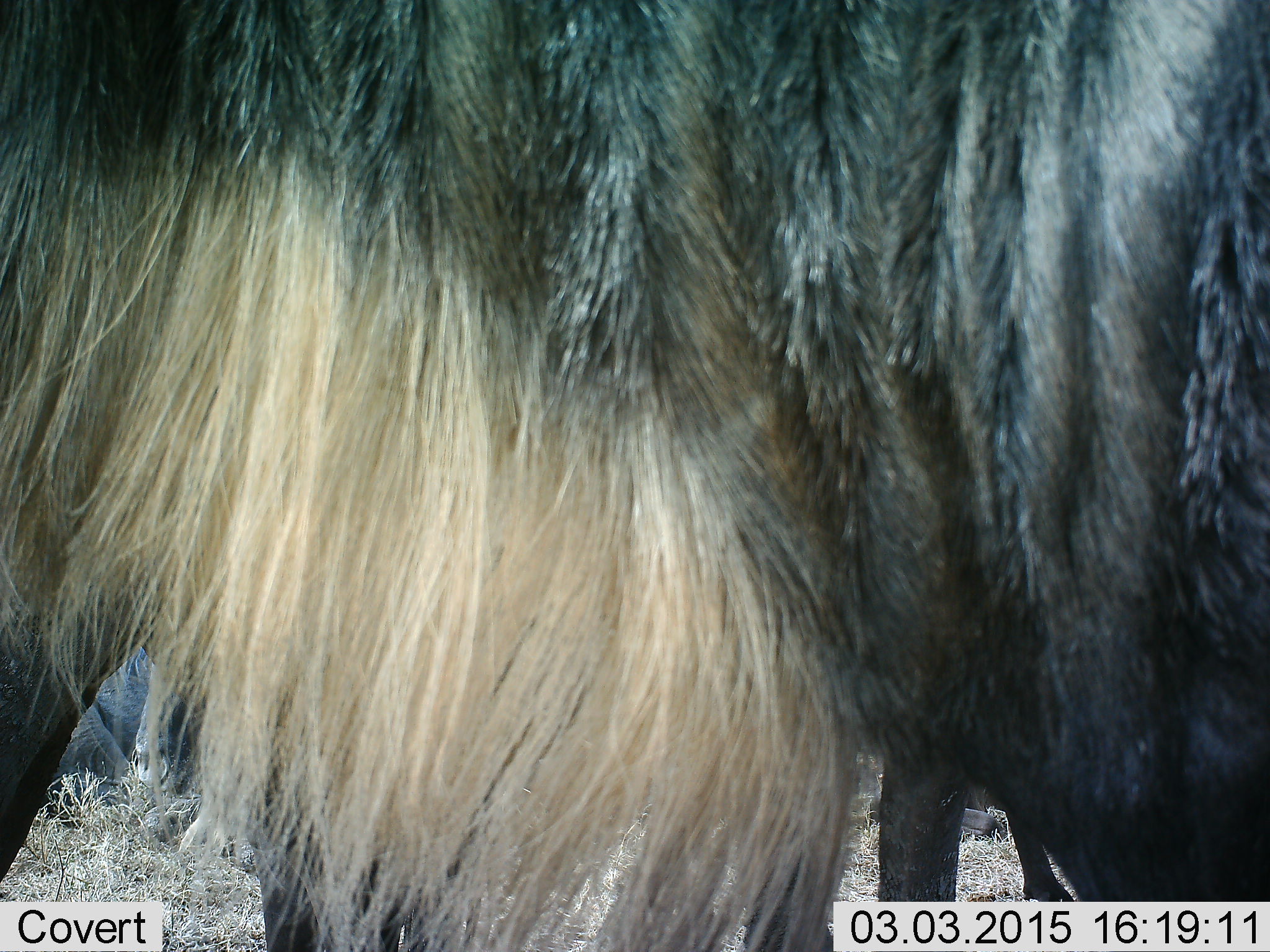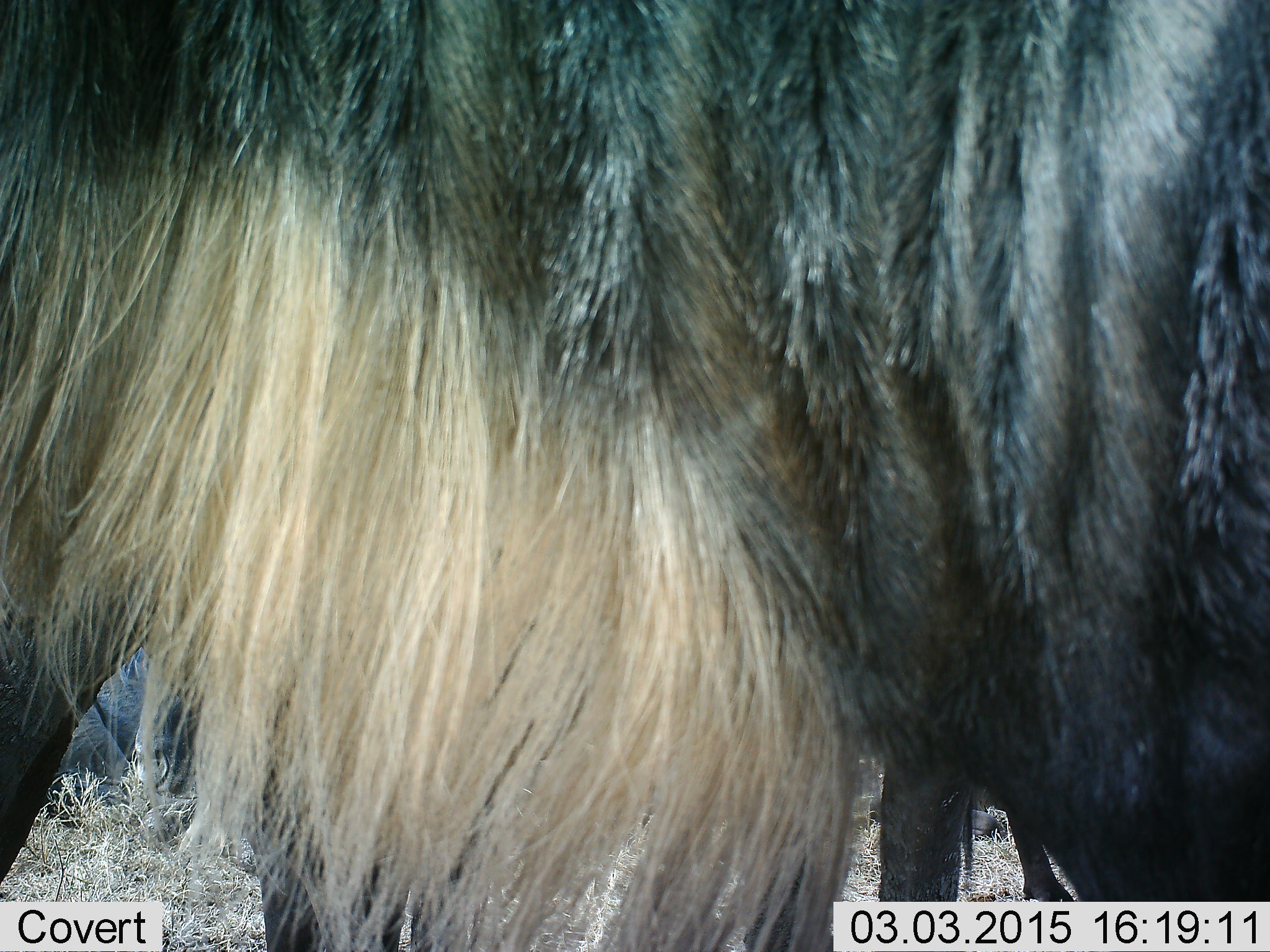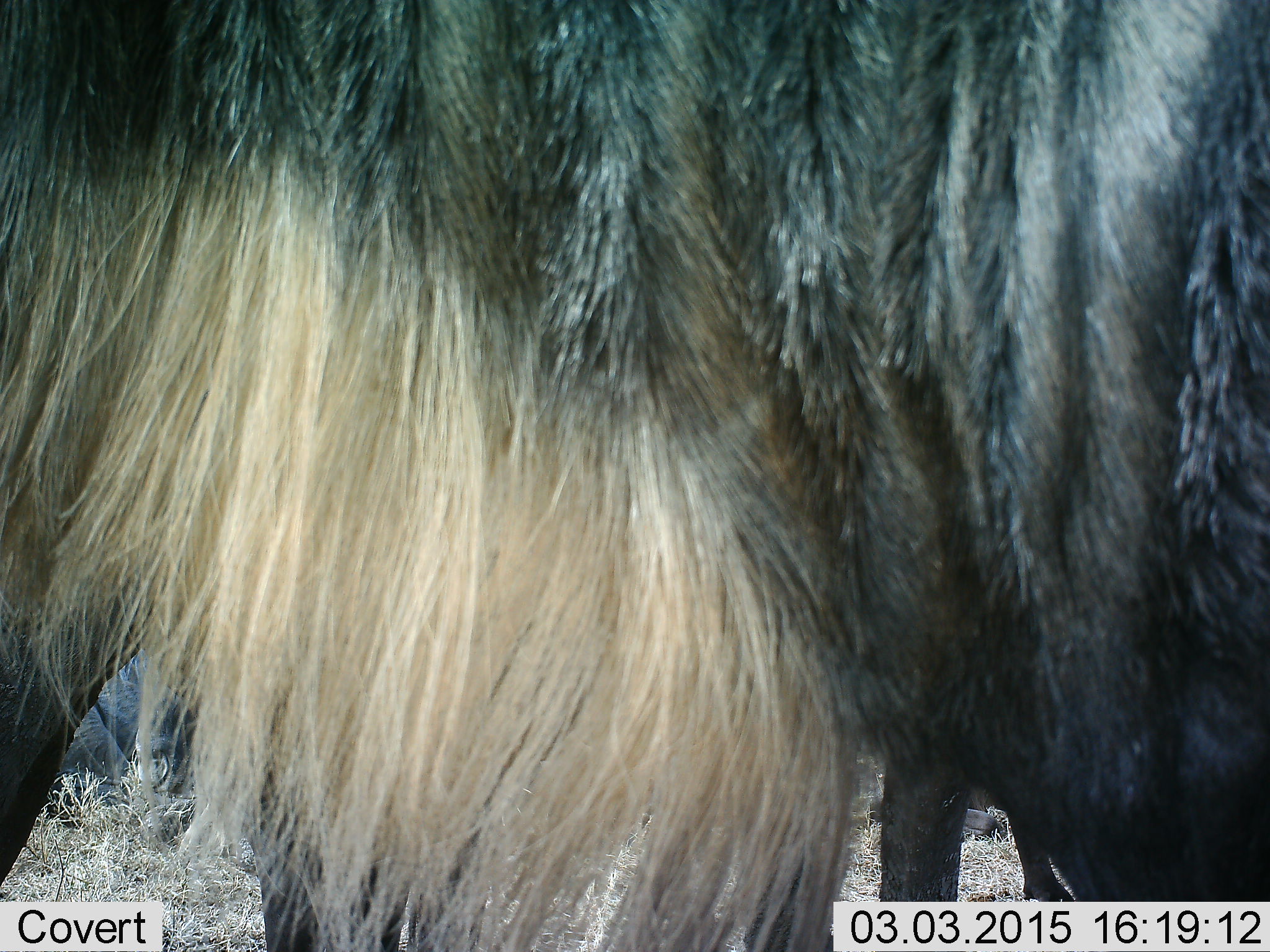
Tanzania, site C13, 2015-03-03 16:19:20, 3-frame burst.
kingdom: Animalia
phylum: Chordata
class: Mammalia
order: Artiodactyla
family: Bovidae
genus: Connochaetes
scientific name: Connochaetes taurinus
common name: blue wildebeest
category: wildebeest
Wildebeest (blue wildebeest) (Connochaetes taurinus), count 1. Behavior (volunteer vote fractions): standing 100%, resting 30%, moving 0%, interacting 0%. Young present (vote fraction): 0%. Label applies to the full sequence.